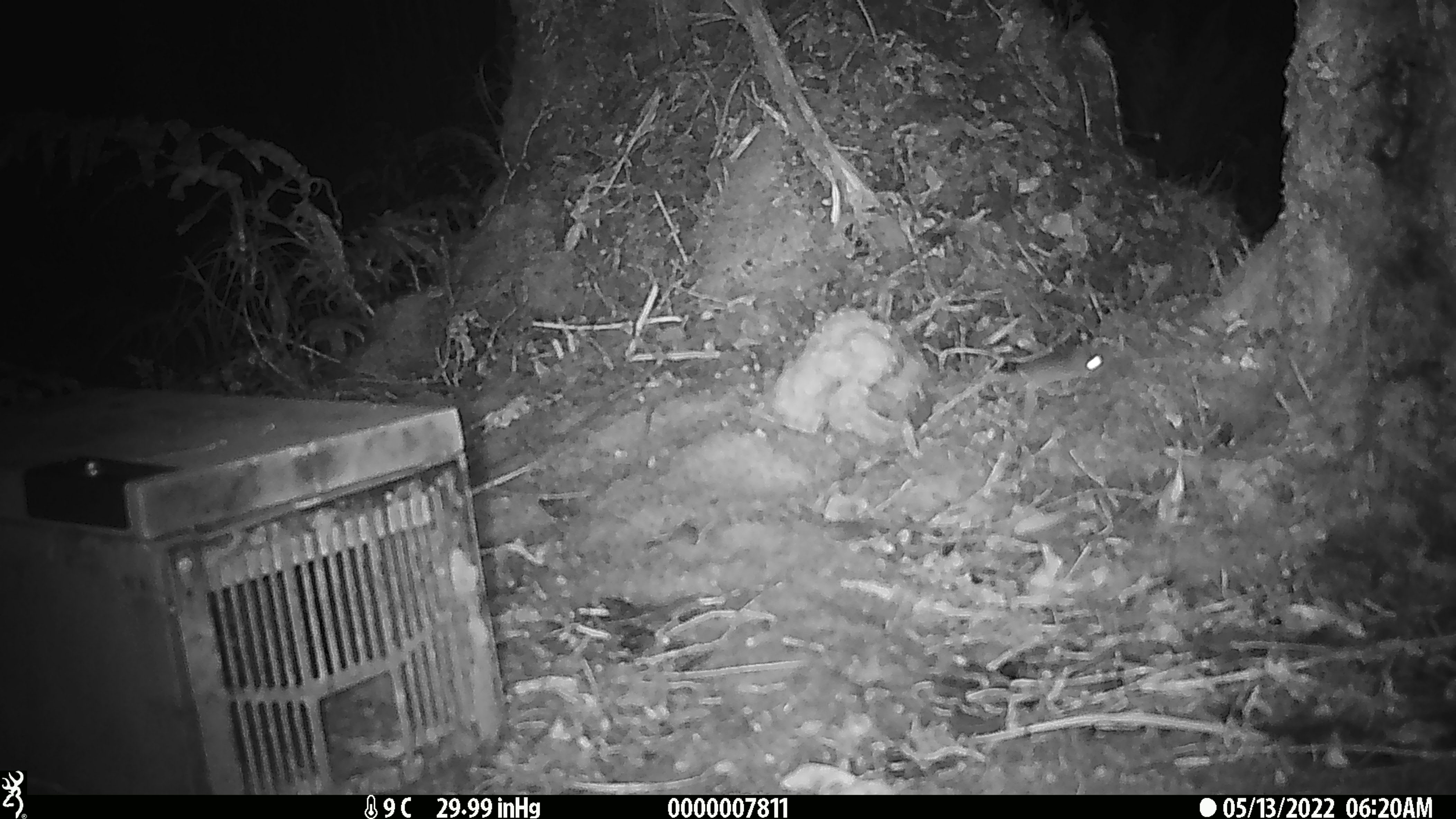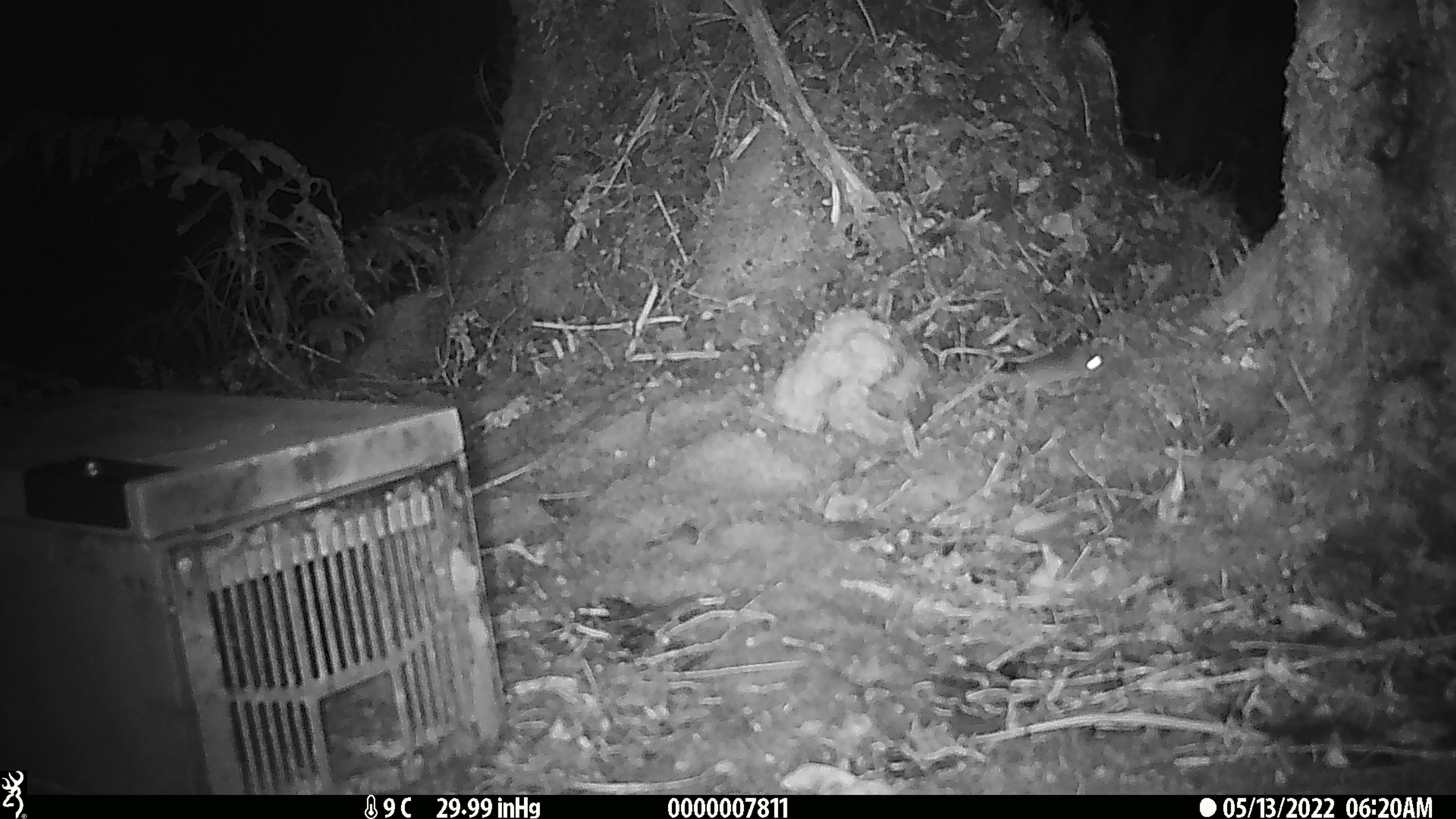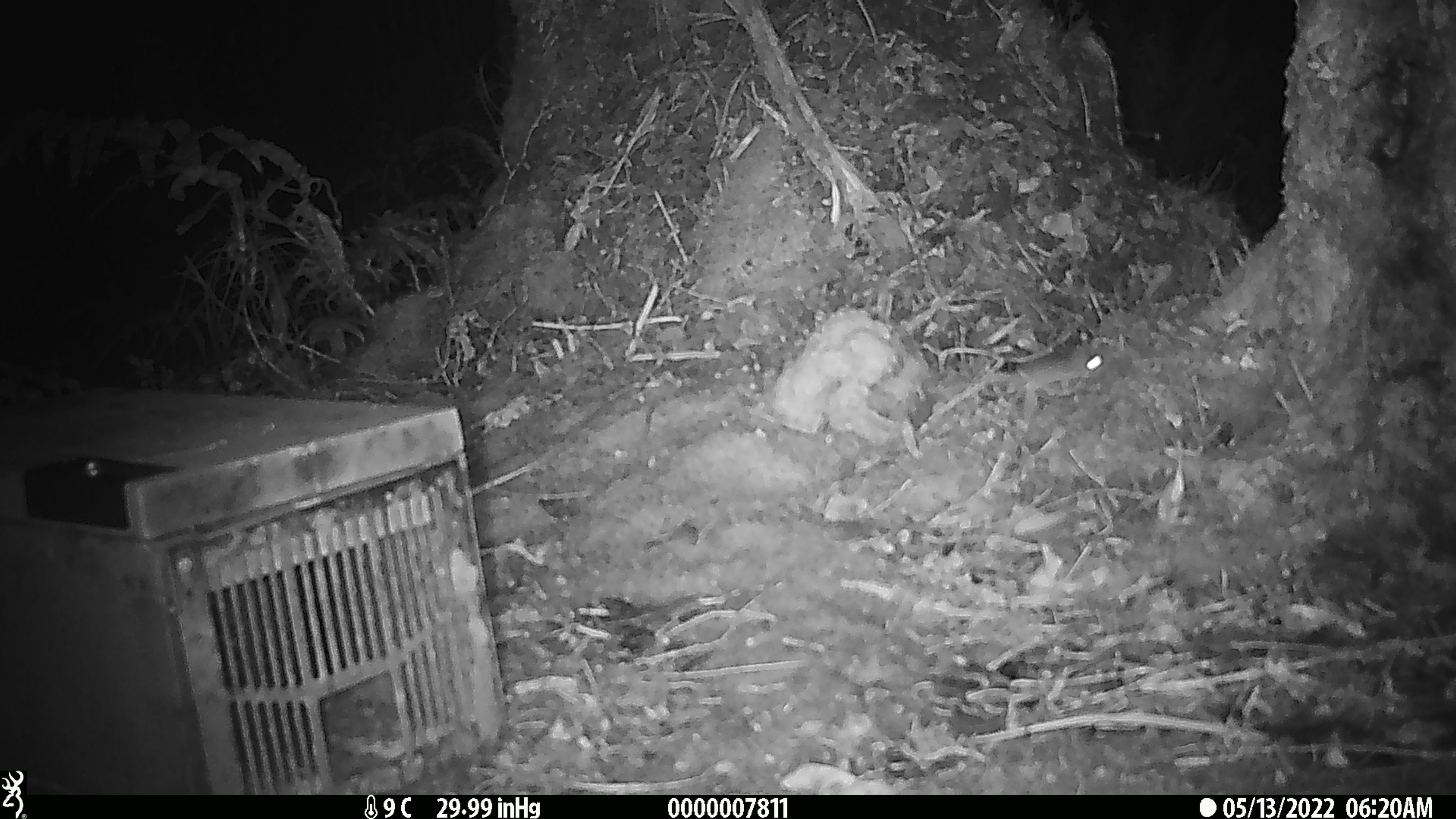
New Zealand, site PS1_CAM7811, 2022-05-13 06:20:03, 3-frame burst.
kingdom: Animalia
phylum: Chordata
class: Mammalia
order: Rodentia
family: Muridae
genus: Mus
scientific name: Mus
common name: mouse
Mouse (Mus).